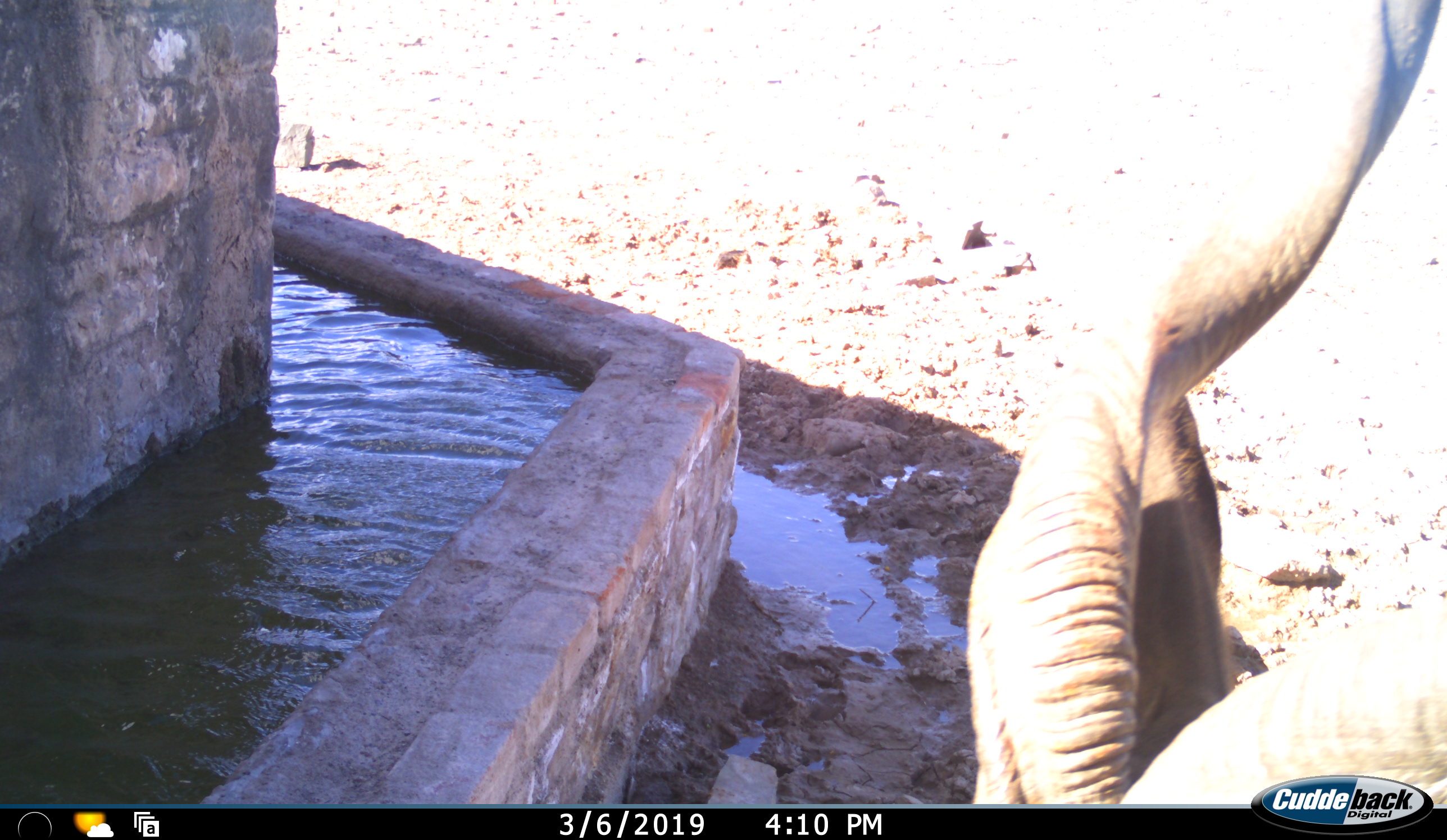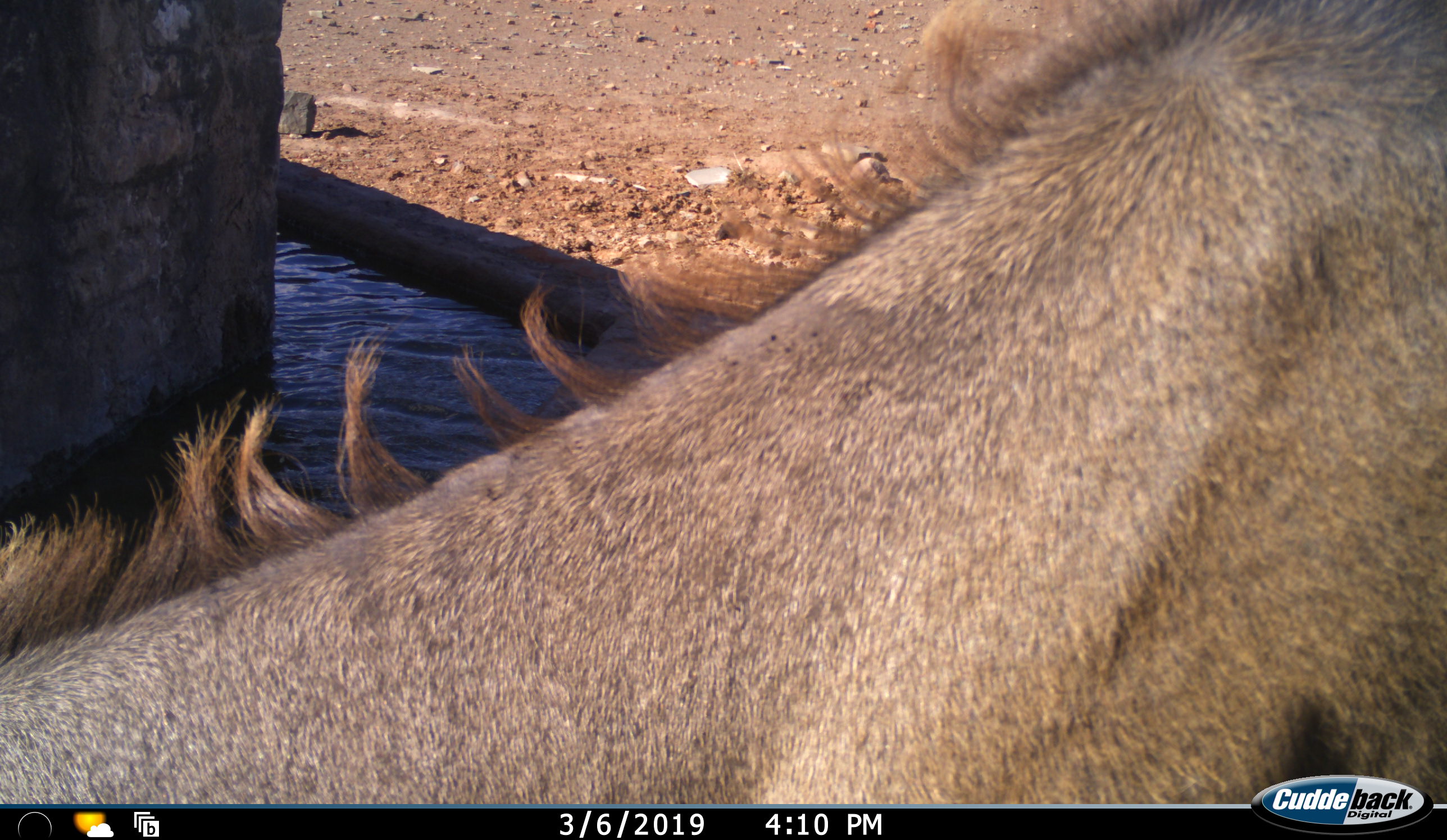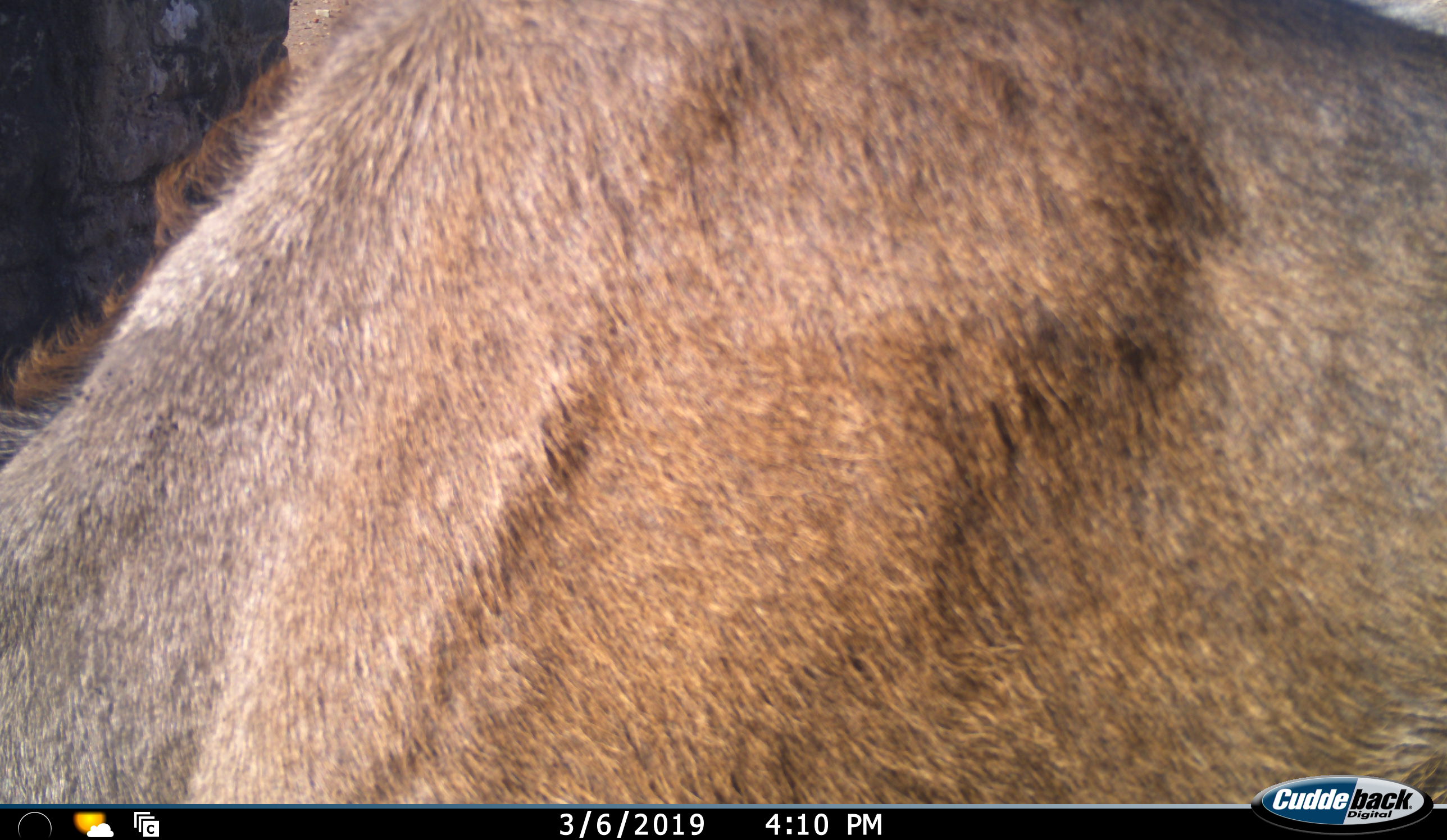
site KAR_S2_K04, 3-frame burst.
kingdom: Animalia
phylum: Chordata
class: Mammalia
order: Artiodactyla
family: Bovidae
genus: Tragelaphus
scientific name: Tragelaphus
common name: kudu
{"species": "kudu (Tragelaphus)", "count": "1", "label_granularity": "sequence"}